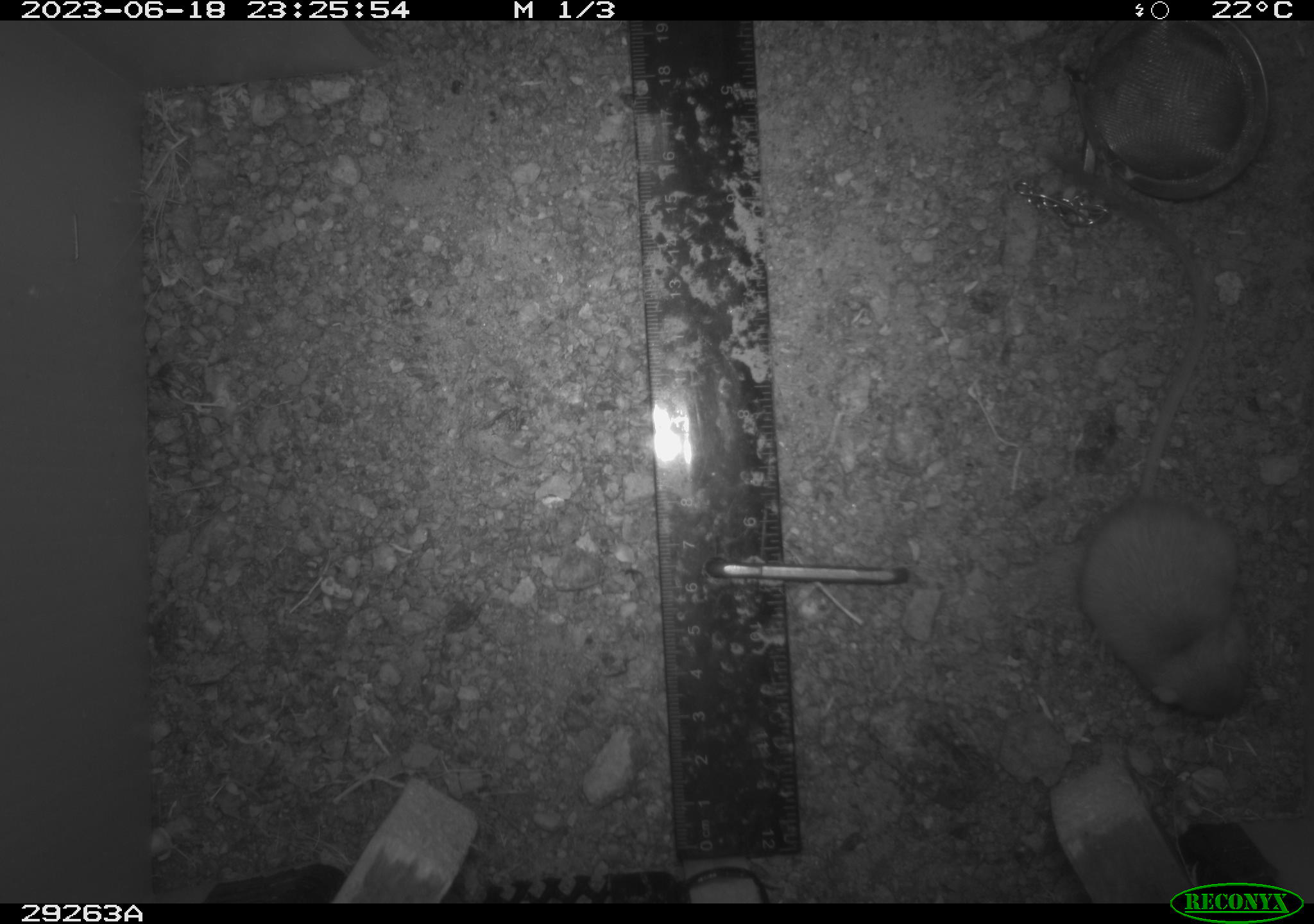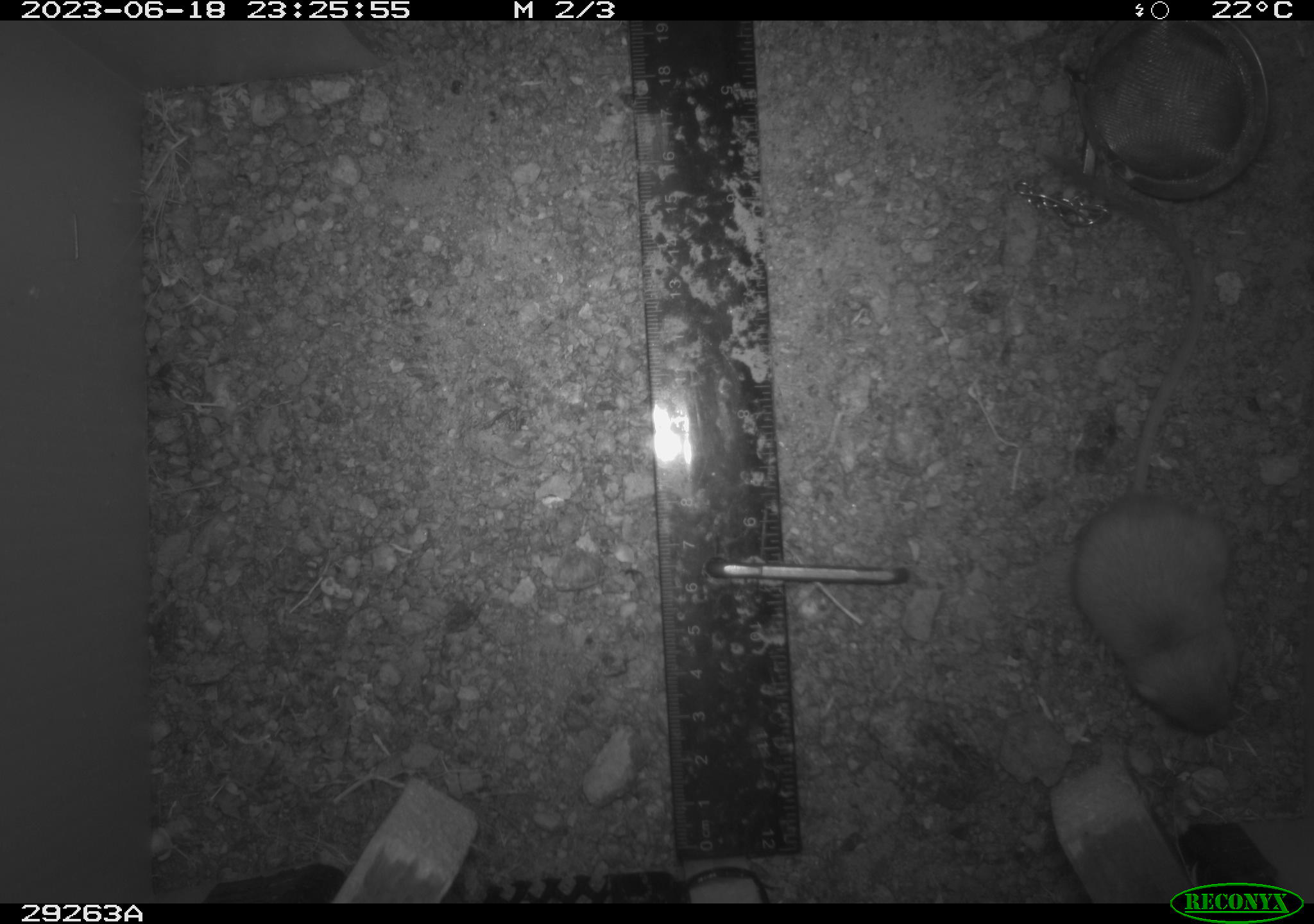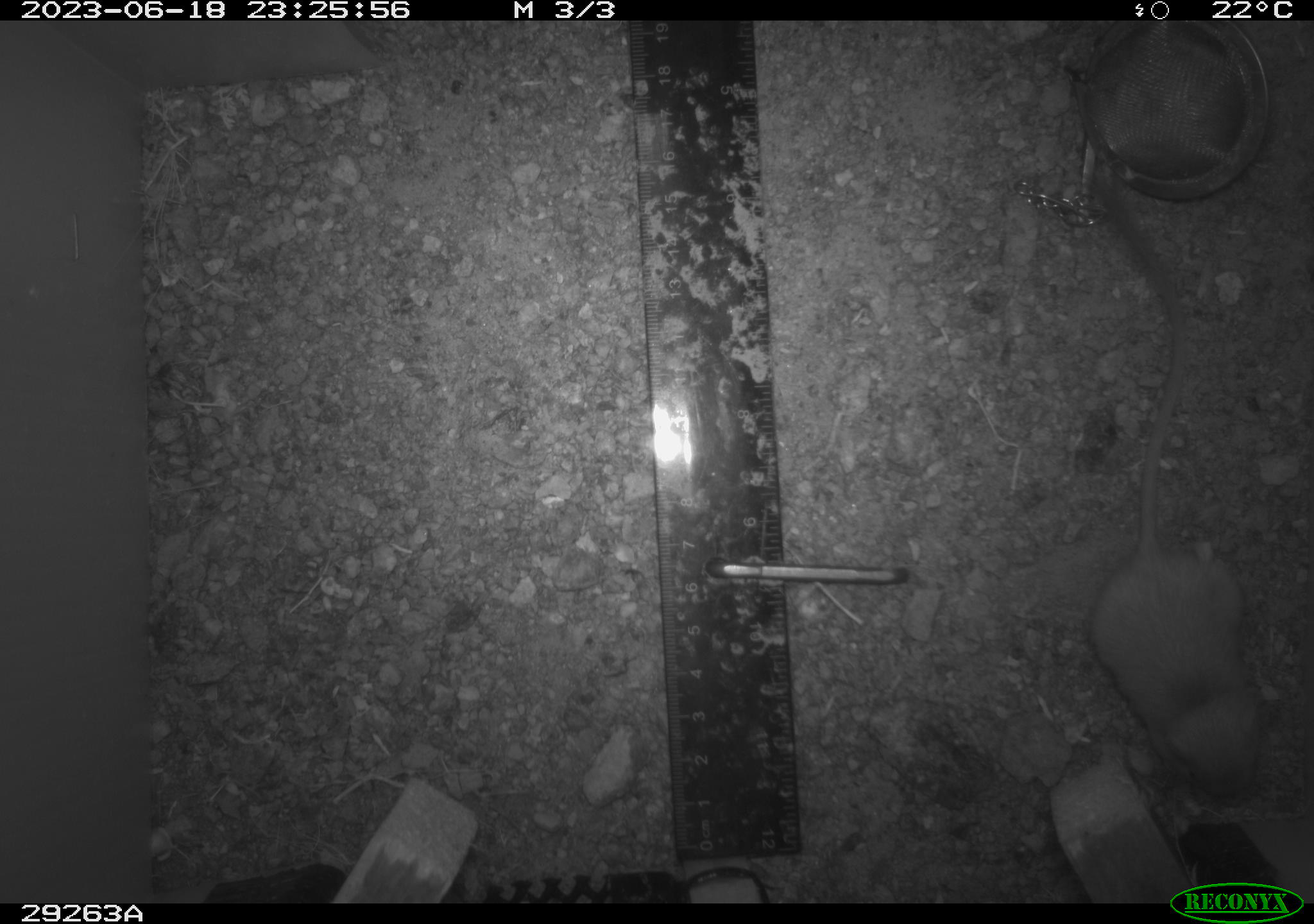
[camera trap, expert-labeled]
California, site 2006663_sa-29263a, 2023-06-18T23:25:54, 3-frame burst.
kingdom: Animalia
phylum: Chordata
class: Mammalia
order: Rodentia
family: Heteromyidae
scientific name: Heteromyidae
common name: kangaroo rats and pocket mice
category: heteromyidae family